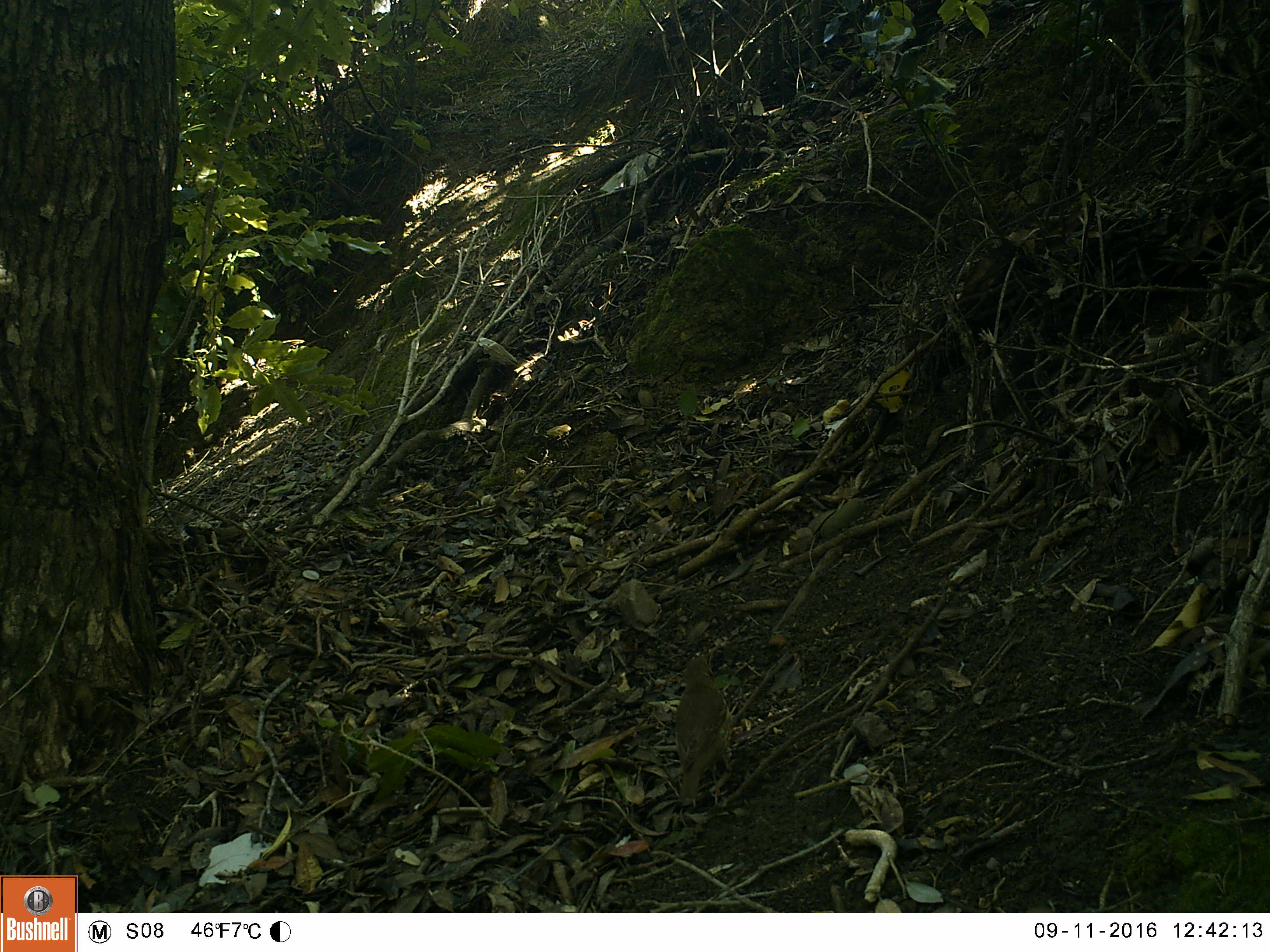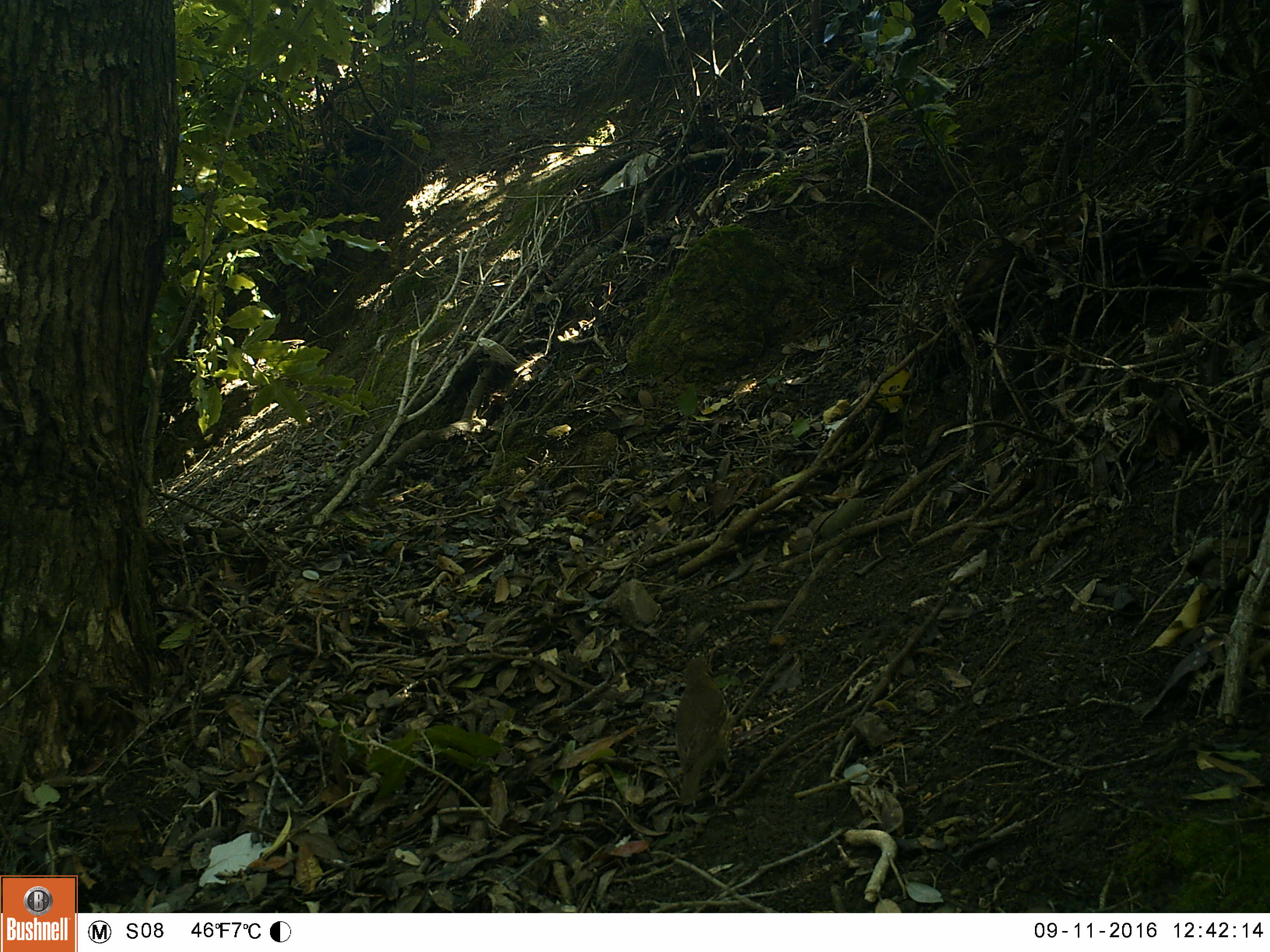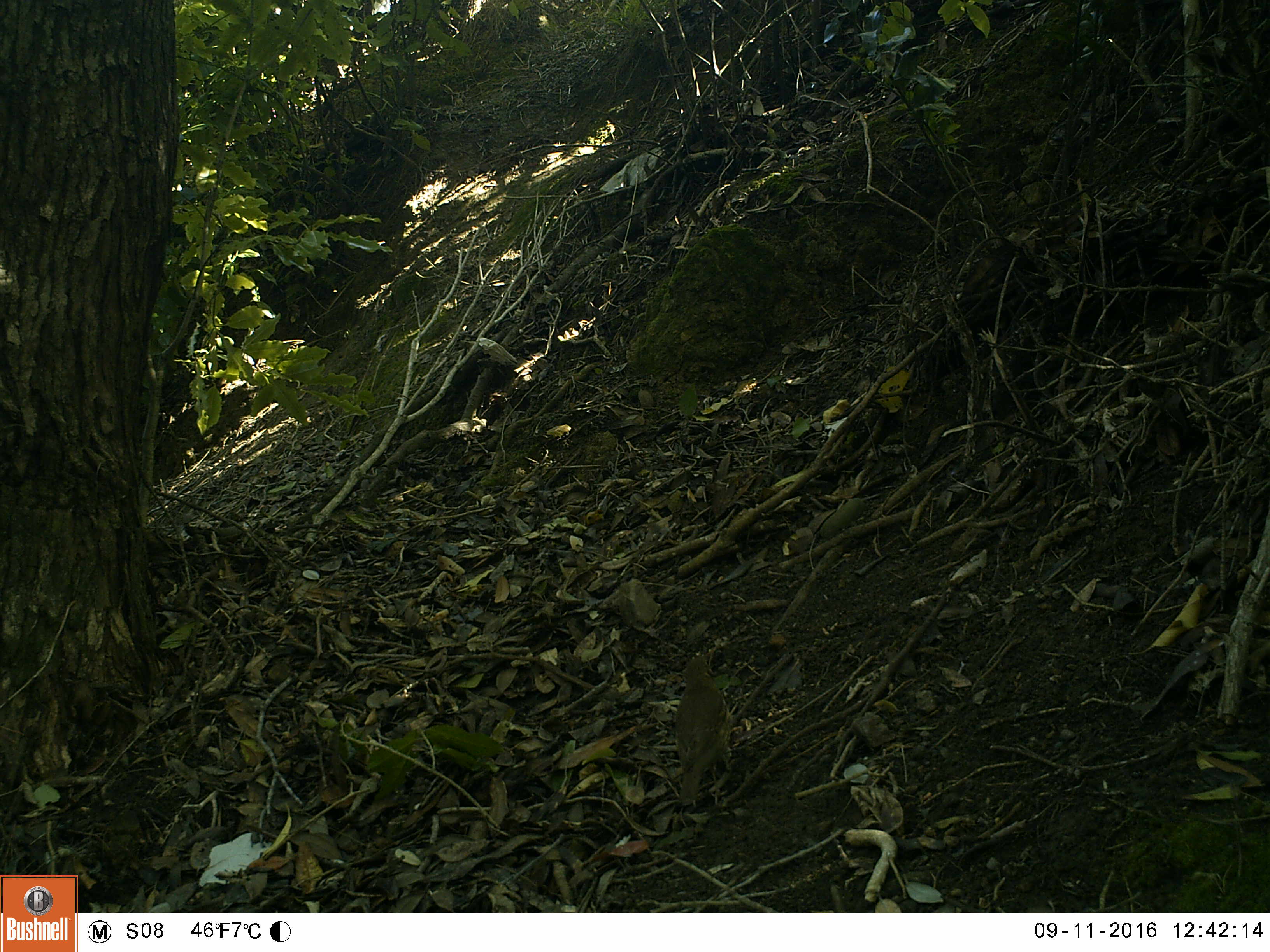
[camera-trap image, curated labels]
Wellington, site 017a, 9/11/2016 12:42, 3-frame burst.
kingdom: Animalia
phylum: Chordata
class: Aves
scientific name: Aves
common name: bird